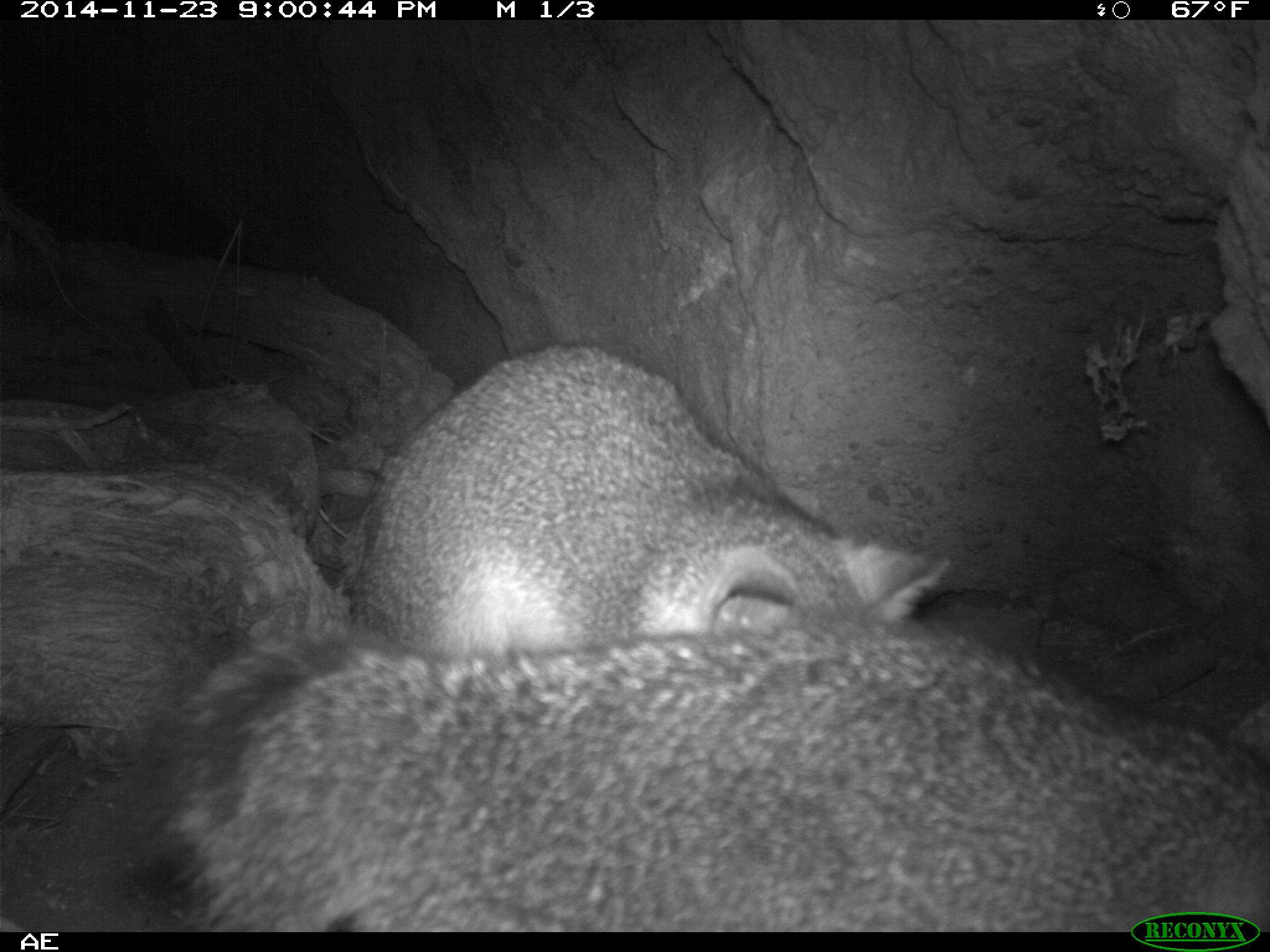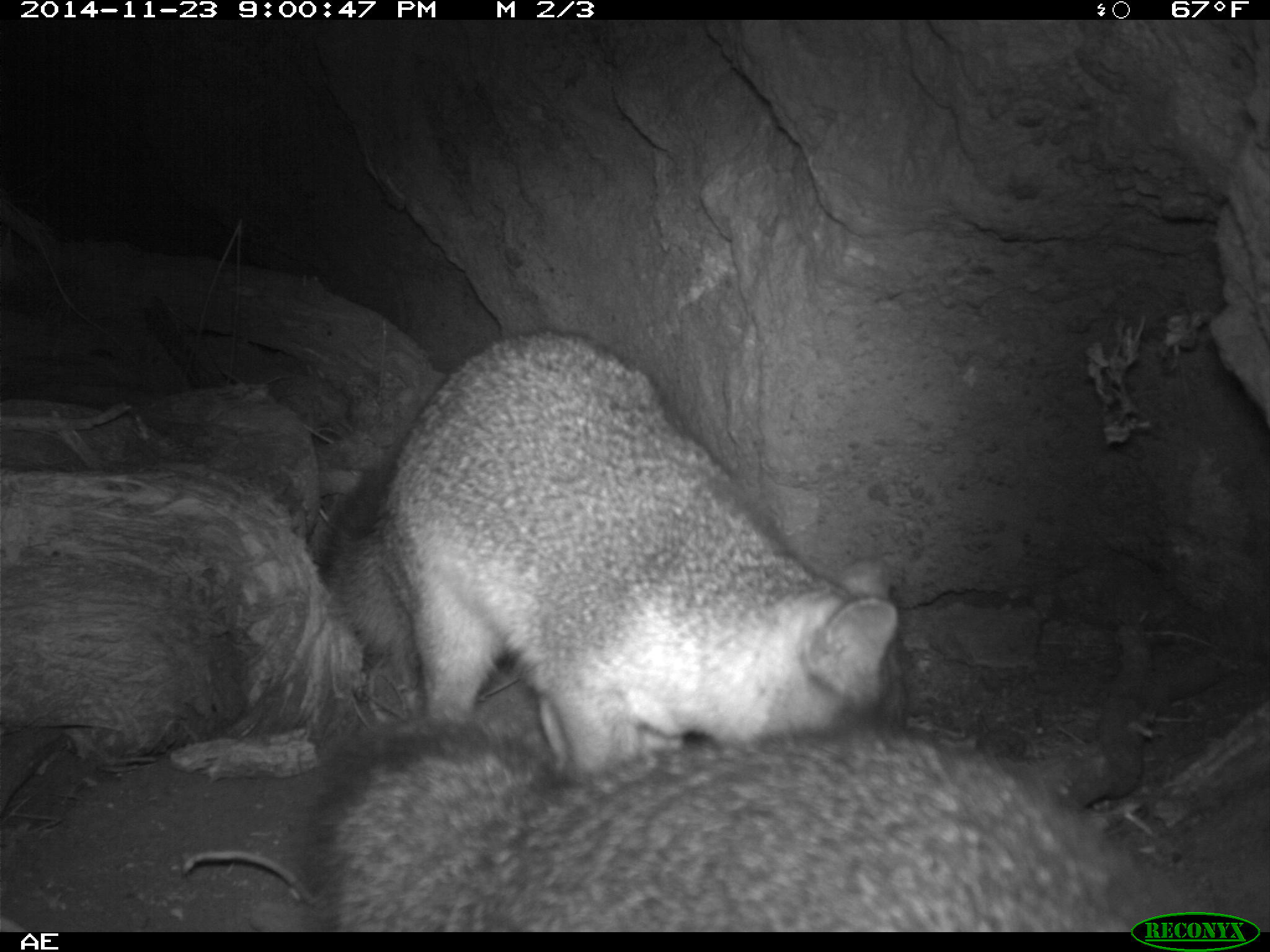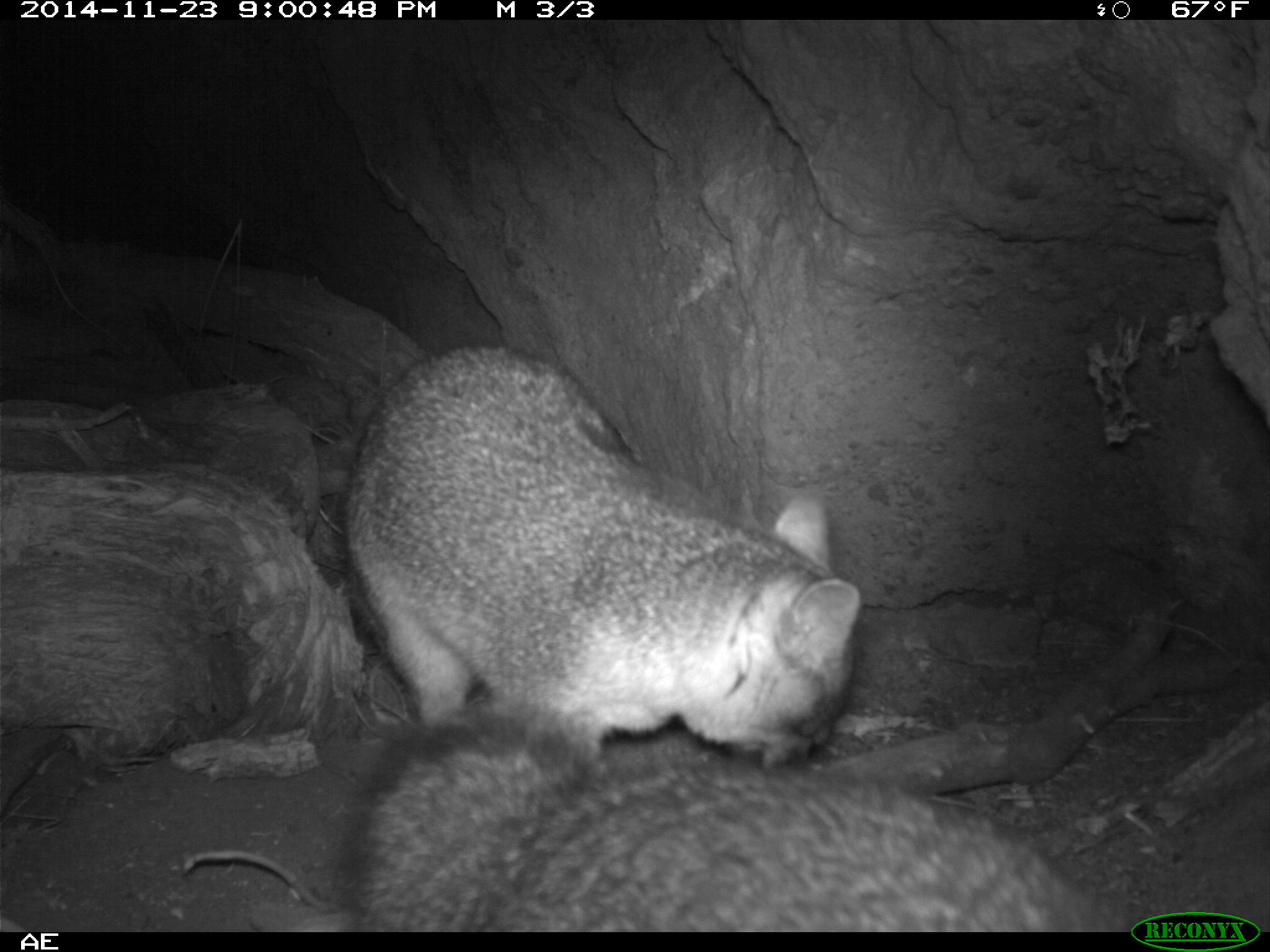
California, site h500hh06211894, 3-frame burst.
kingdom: Animalia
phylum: Chordata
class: Mammalia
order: Carnivora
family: Canidae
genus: Urocyon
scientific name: Urocyon littoralis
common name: island fox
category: fox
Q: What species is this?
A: Fox (island fox) (Urocyon littoralis).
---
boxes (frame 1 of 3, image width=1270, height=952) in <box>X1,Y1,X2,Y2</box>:
fox: <box>109,622,1269,932</box>; <box>339,341,954,652</box>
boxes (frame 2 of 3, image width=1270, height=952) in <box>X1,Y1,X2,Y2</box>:
fox: <box>319,329,897,790</box>; <box>305,721,1225,933</box>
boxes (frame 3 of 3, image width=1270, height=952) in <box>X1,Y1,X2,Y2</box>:
fox: <box>340,341,861,772</box>; <box>333,694,1131,932</box>